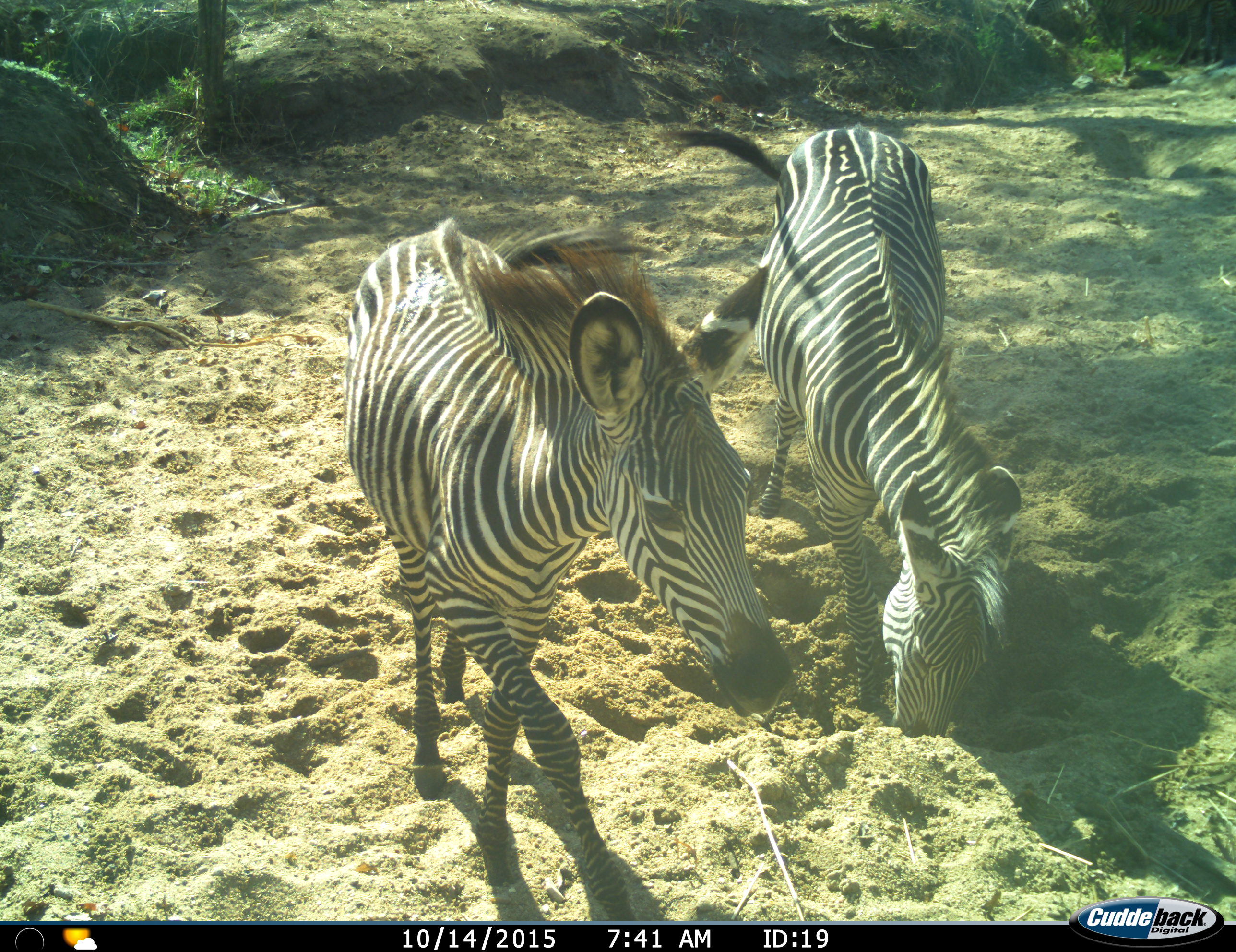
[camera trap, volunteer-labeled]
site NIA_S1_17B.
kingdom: Animalia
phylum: Chordata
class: Mammalia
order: Perissodactyla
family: Equidae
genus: Equus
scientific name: Equus quagga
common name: plains zebra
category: zebraplains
Zebraplains (plains zebra) (Equus quagga), count 2. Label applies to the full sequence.